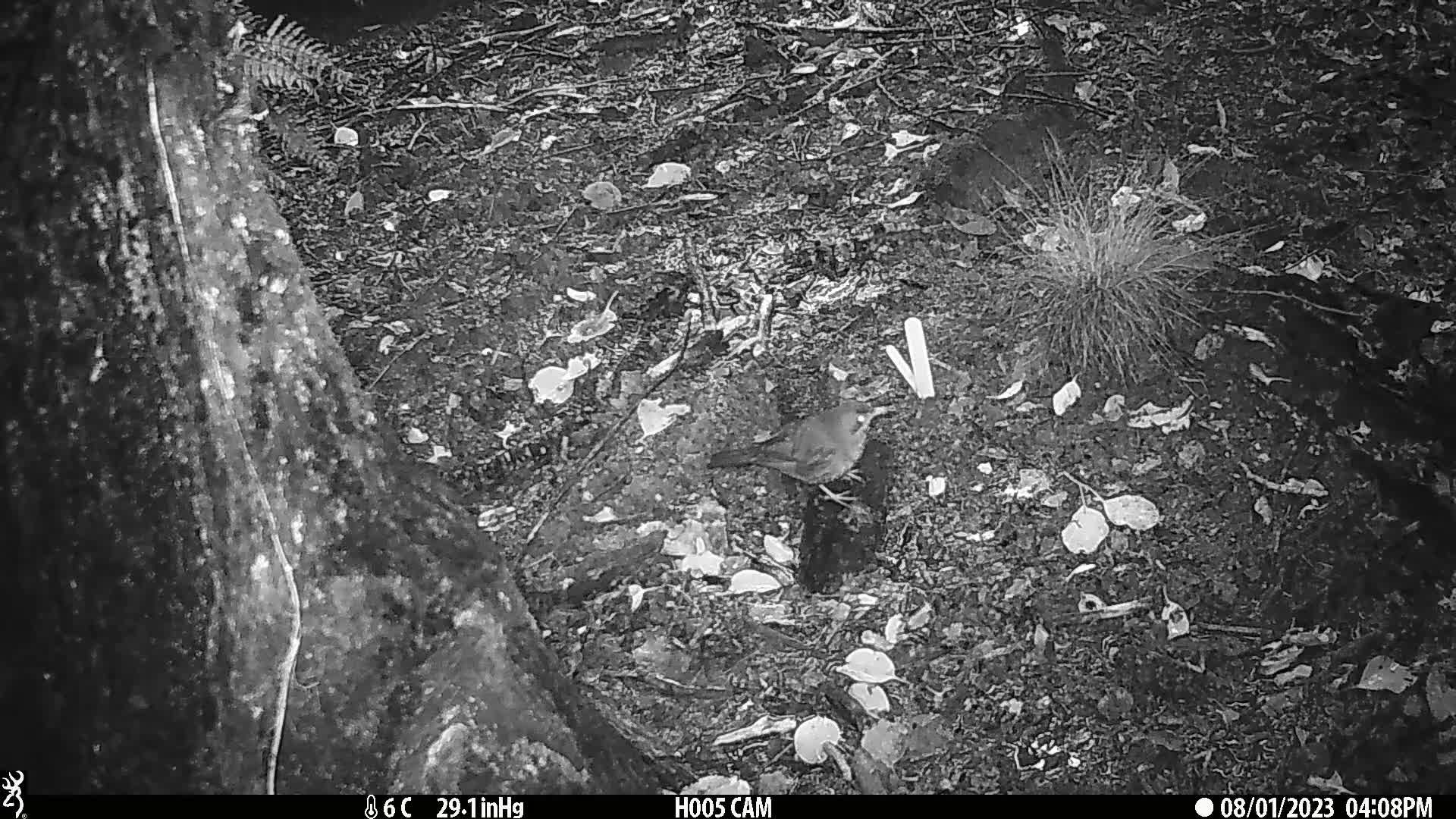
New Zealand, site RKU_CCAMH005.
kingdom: Animalia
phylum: Chordata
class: Aves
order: Passeriformes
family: Turdidae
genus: Turdus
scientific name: Turdus merula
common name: eurasian blackbird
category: blackbird